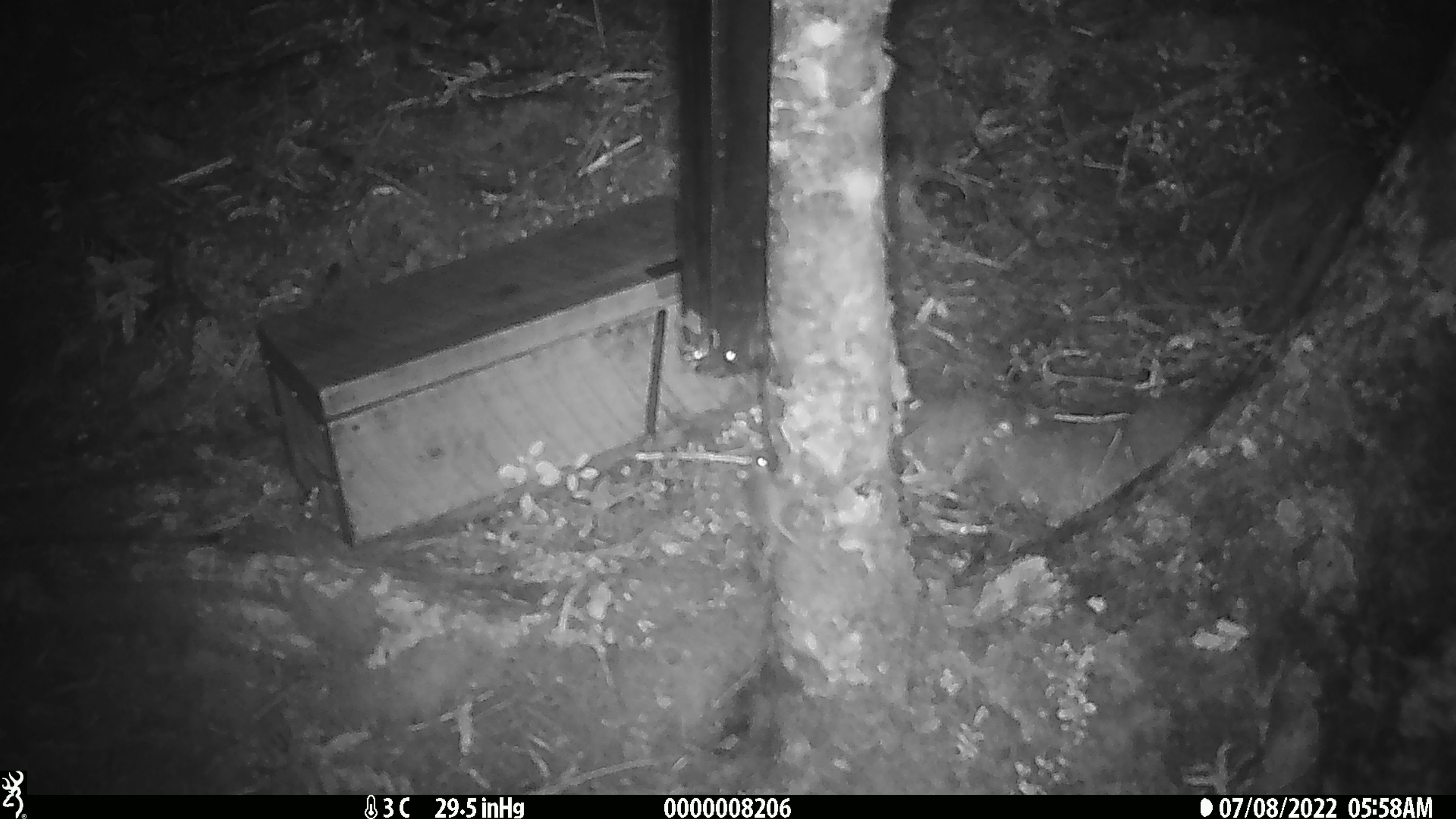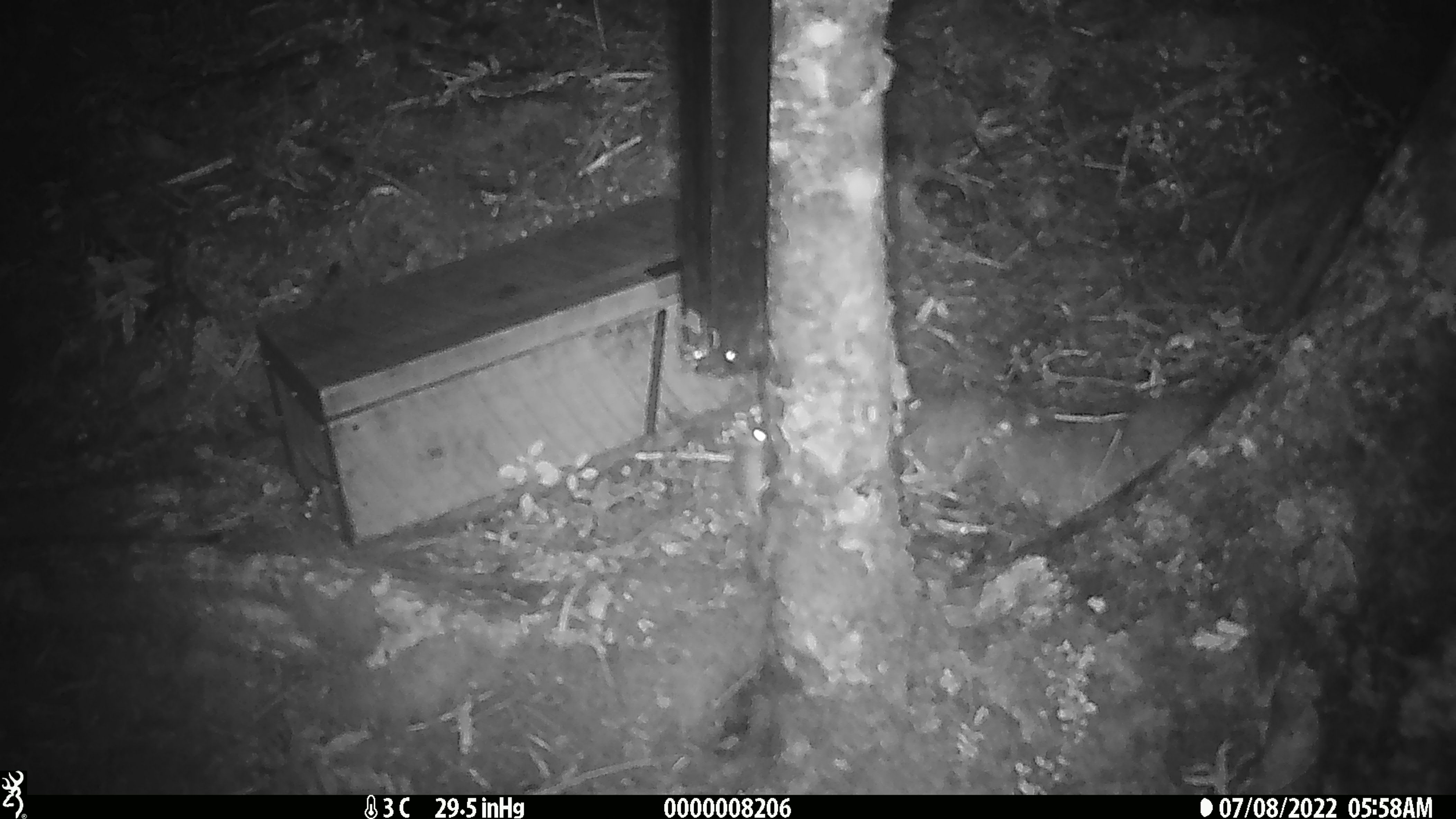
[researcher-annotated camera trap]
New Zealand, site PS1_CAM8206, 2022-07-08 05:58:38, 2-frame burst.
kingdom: Animalia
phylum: Chordata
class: Mammalia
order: Rodentia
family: Muridae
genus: Mus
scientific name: Mus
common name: mouse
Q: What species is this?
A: Mouse (Mus).